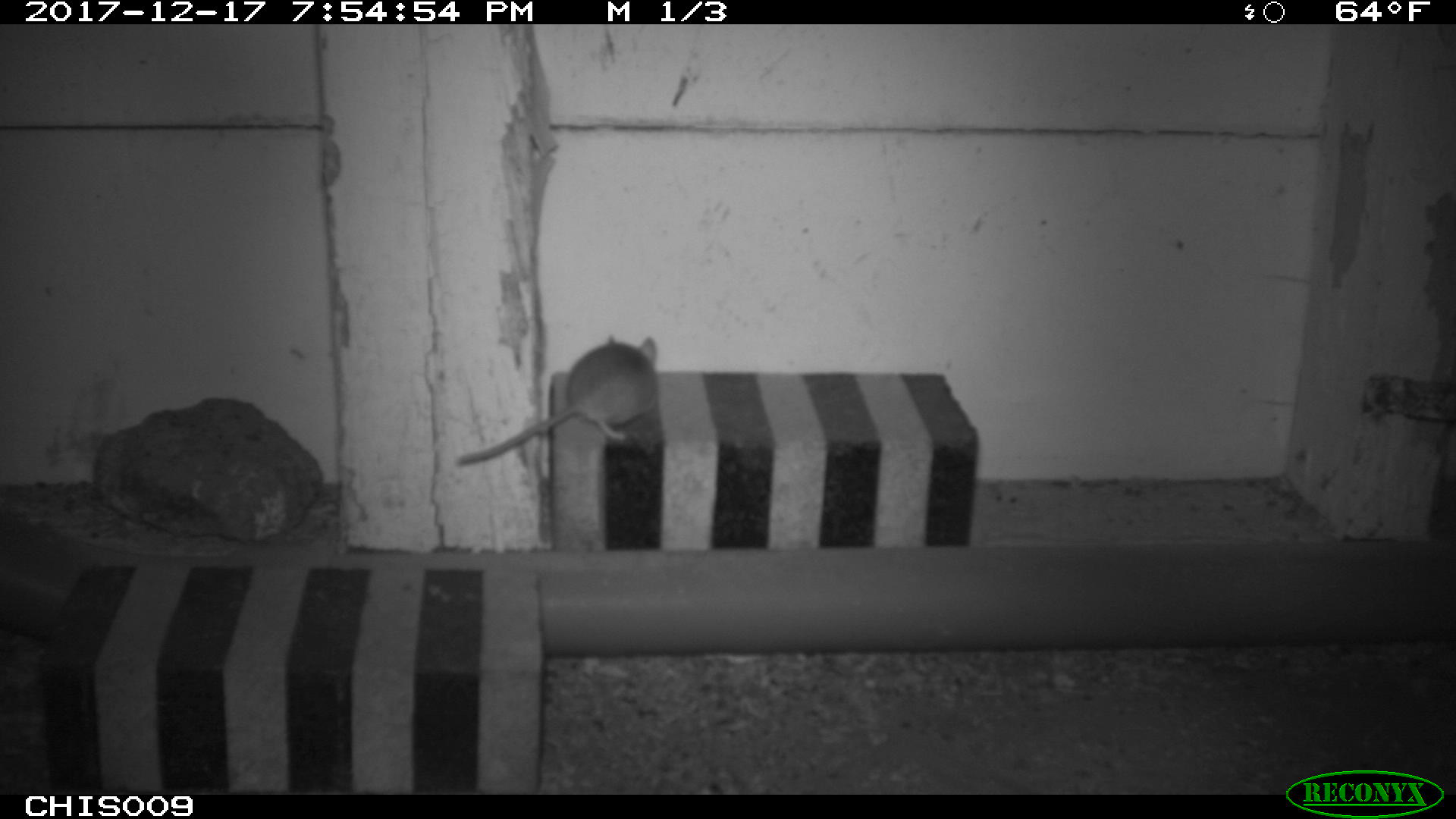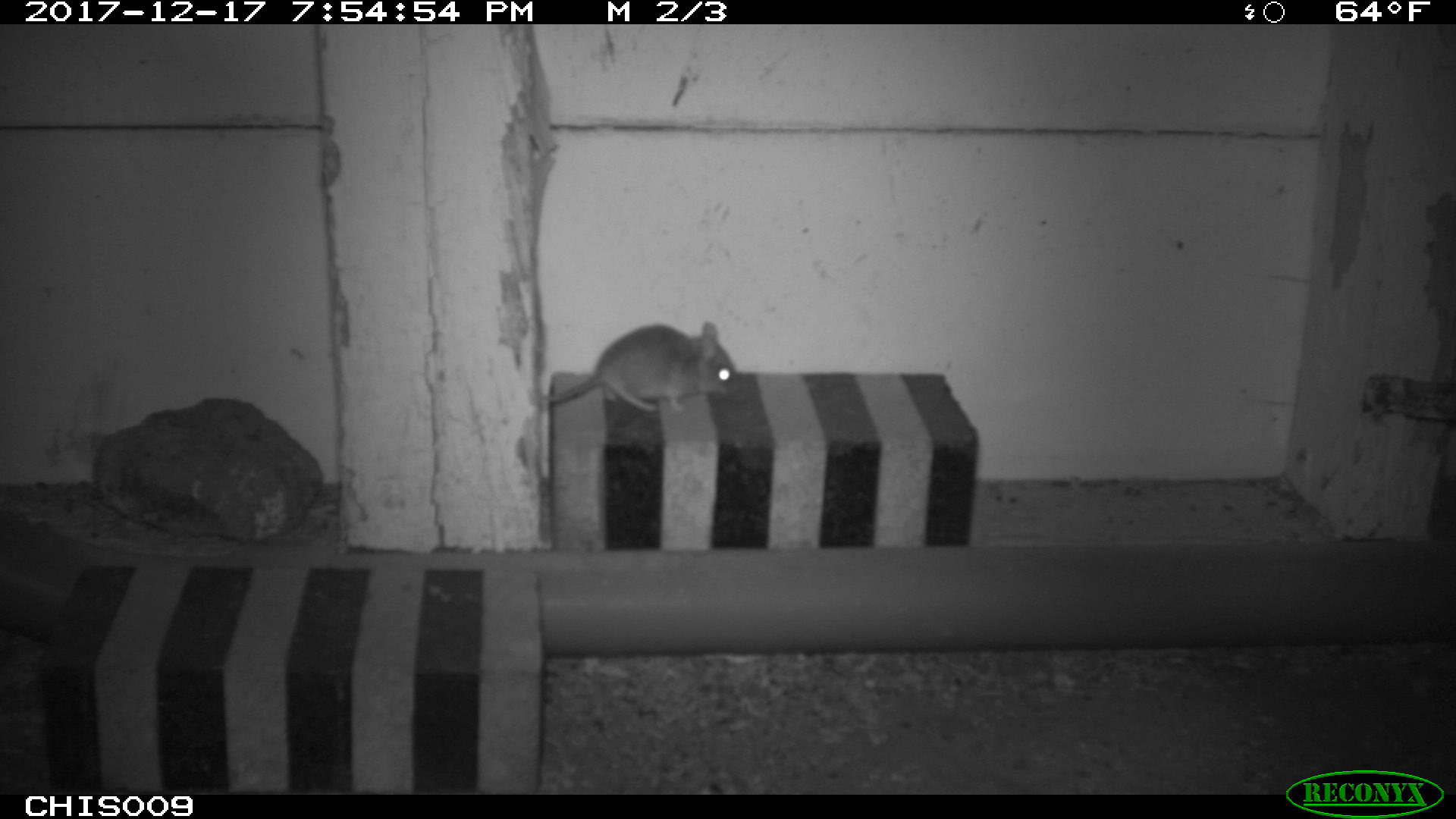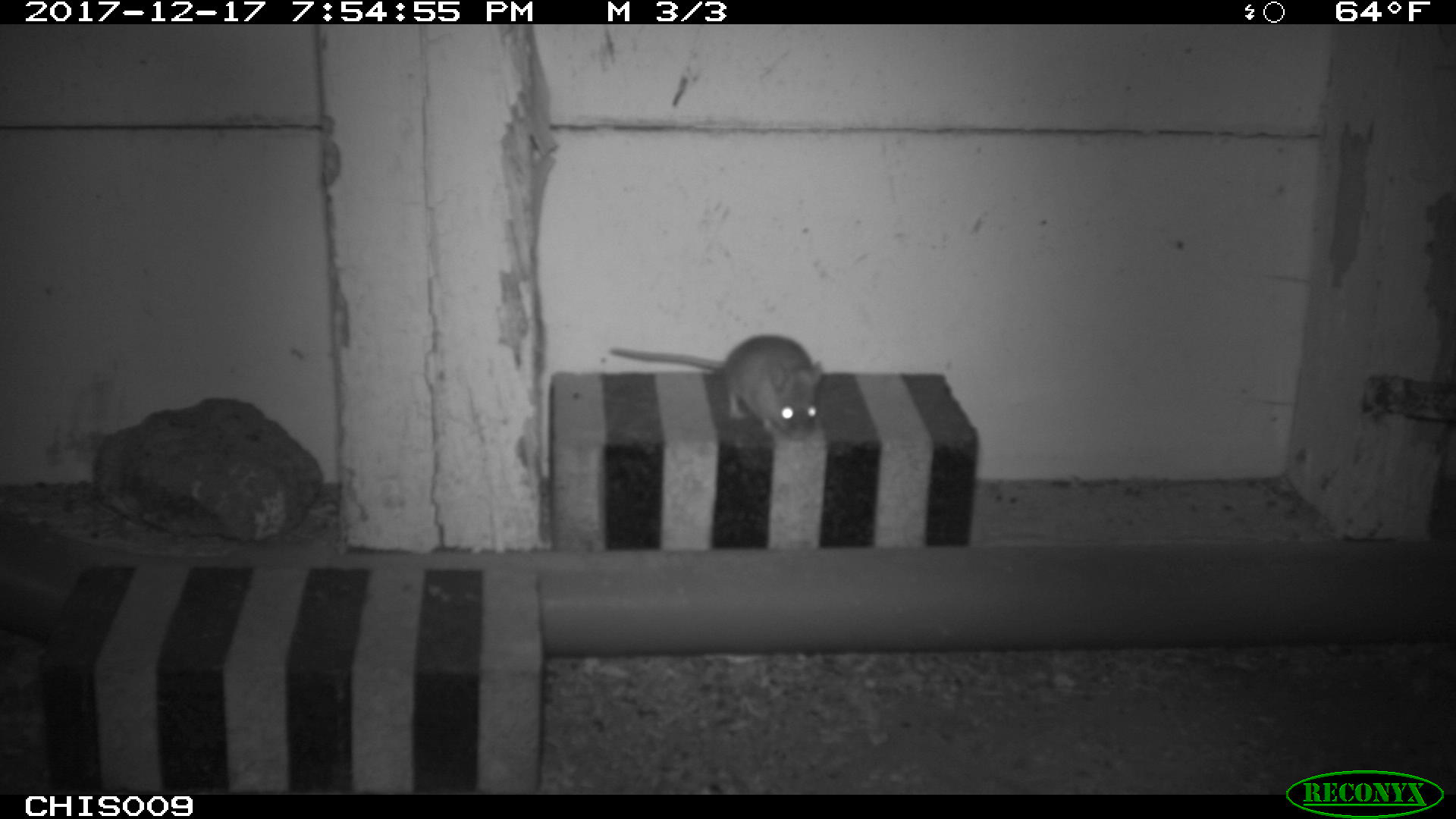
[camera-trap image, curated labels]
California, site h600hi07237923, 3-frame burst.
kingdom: Animalia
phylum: Chordata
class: Mammalia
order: Rodentia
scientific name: Rodentia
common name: rodent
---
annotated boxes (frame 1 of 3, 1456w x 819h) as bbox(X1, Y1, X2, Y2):
rodent: bbox(460, 334, 656, 465)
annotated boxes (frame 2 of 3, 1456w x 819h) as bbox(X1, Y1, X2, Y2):
rodent: bbox(533, 320, 733, 413)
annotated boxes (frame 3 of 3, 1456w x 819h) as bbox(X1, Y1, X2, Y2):
rodent: bbox(609, 334, 823, 441)